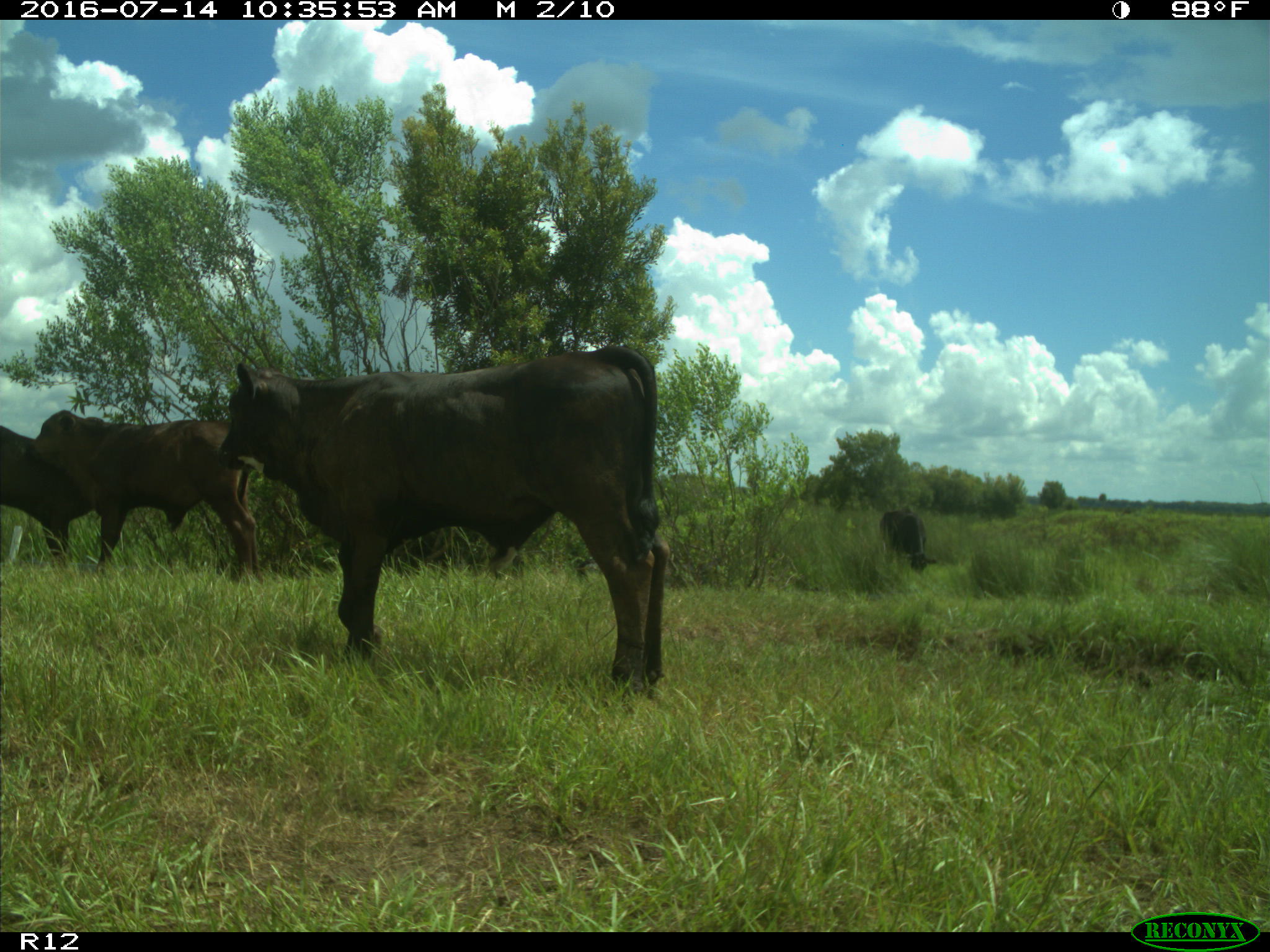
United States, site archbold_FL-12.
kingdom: Animalia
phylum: Chordata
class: Mammalia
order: Artiodactyla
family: Bovidae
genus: Bos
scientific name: Bos taurus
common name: domestic cow